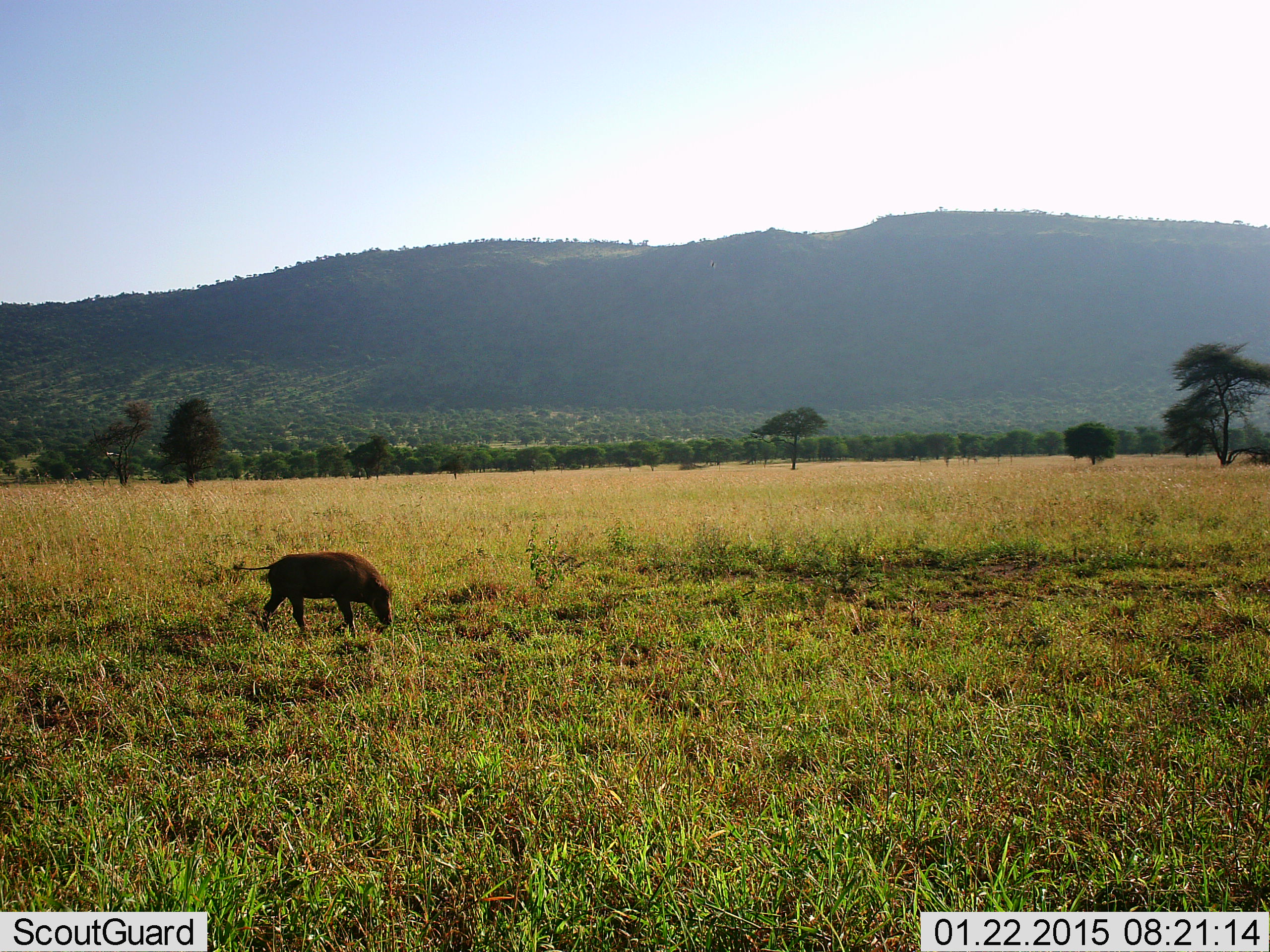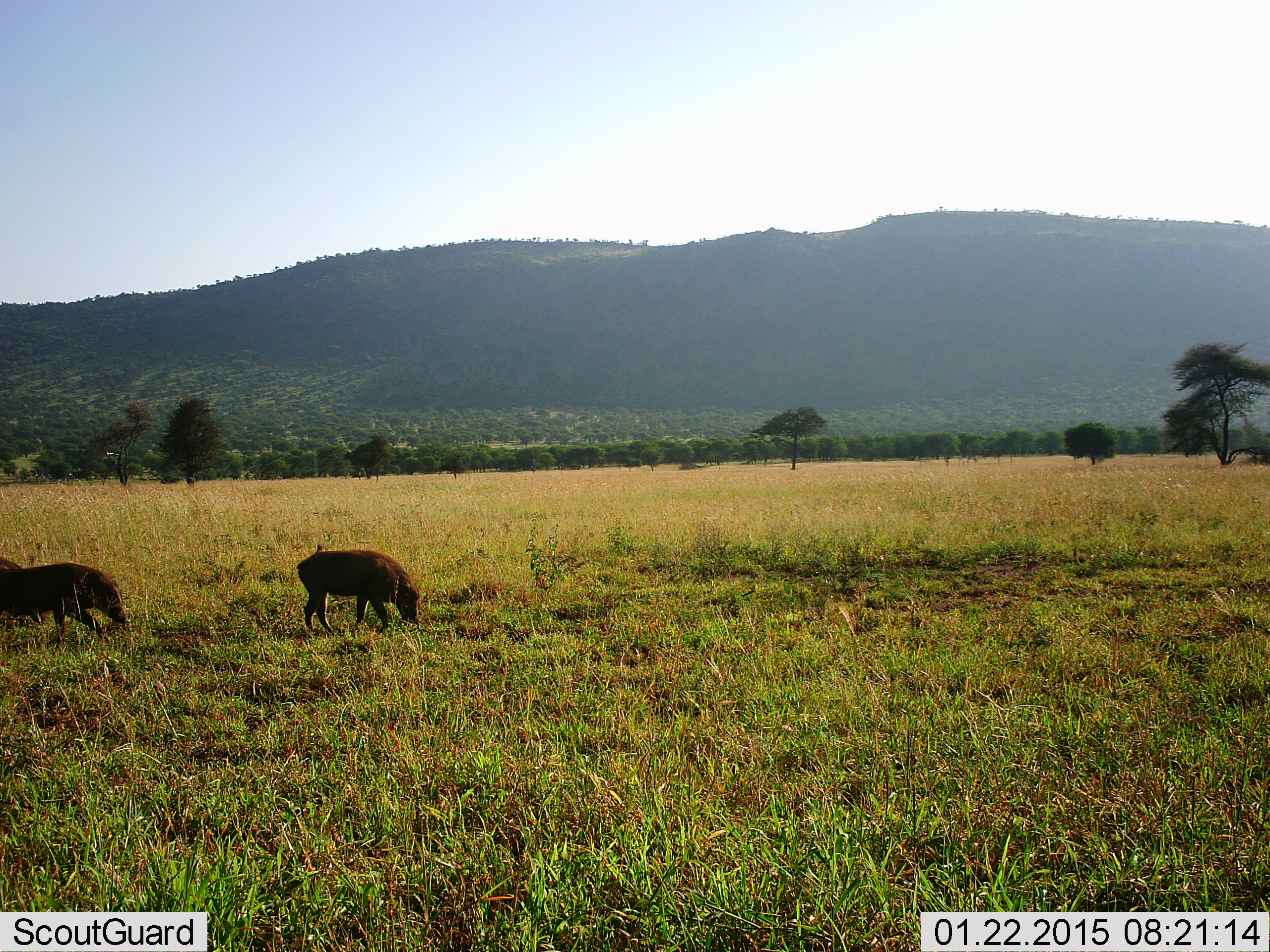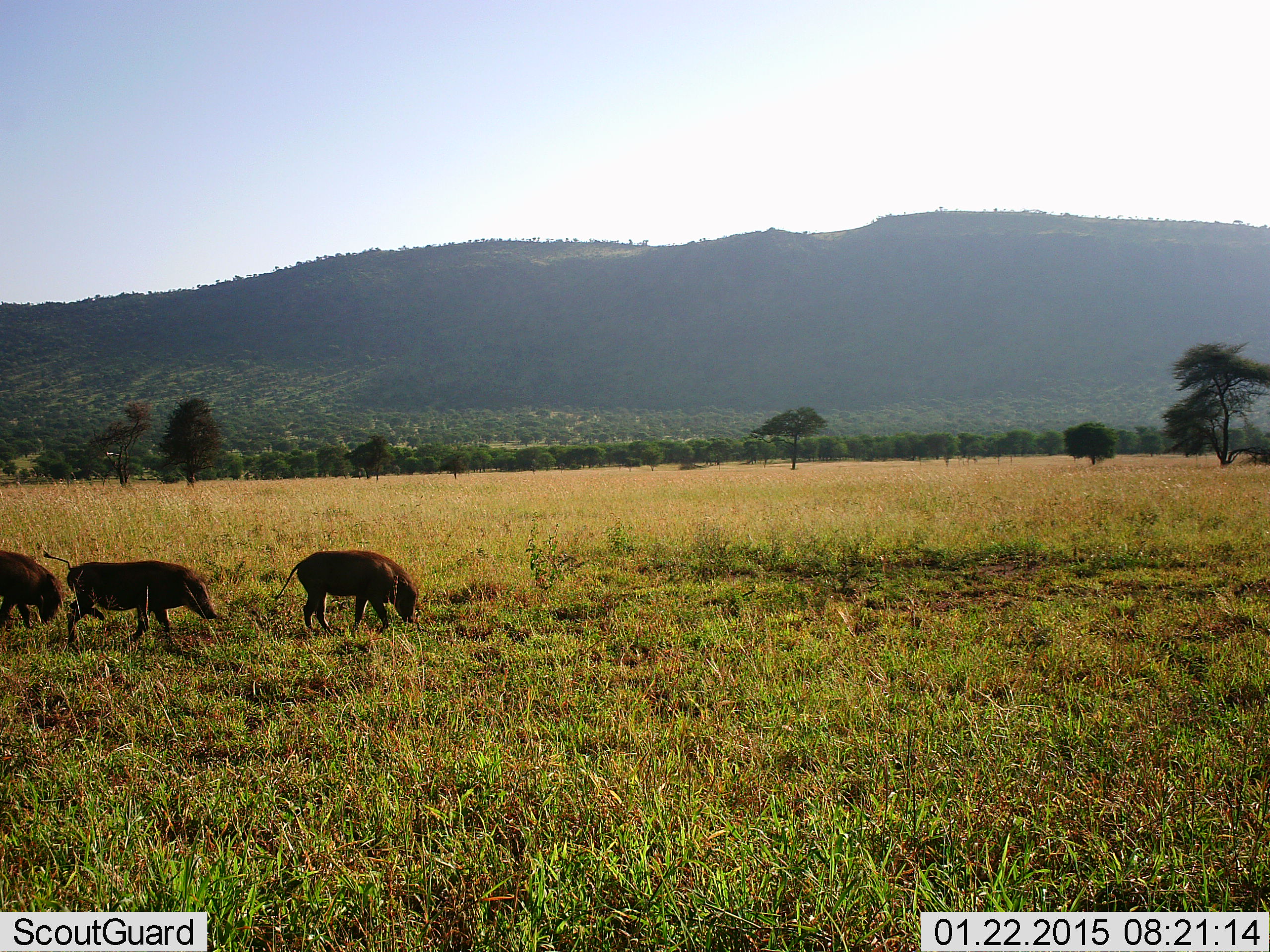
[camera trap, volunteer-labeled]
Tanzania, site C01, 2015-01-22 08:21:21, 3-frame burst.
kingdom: Animalia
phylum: Chordata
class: Mammalia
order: Artiodactyla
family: Suidae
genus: Phacochoerus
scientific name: Phacochoerus africanus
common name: warthog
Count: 3.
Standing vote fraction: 20%.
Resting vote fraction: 0%.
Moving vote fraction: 70%.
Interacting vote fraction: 0%.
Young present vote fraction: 0%.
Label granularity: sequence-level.